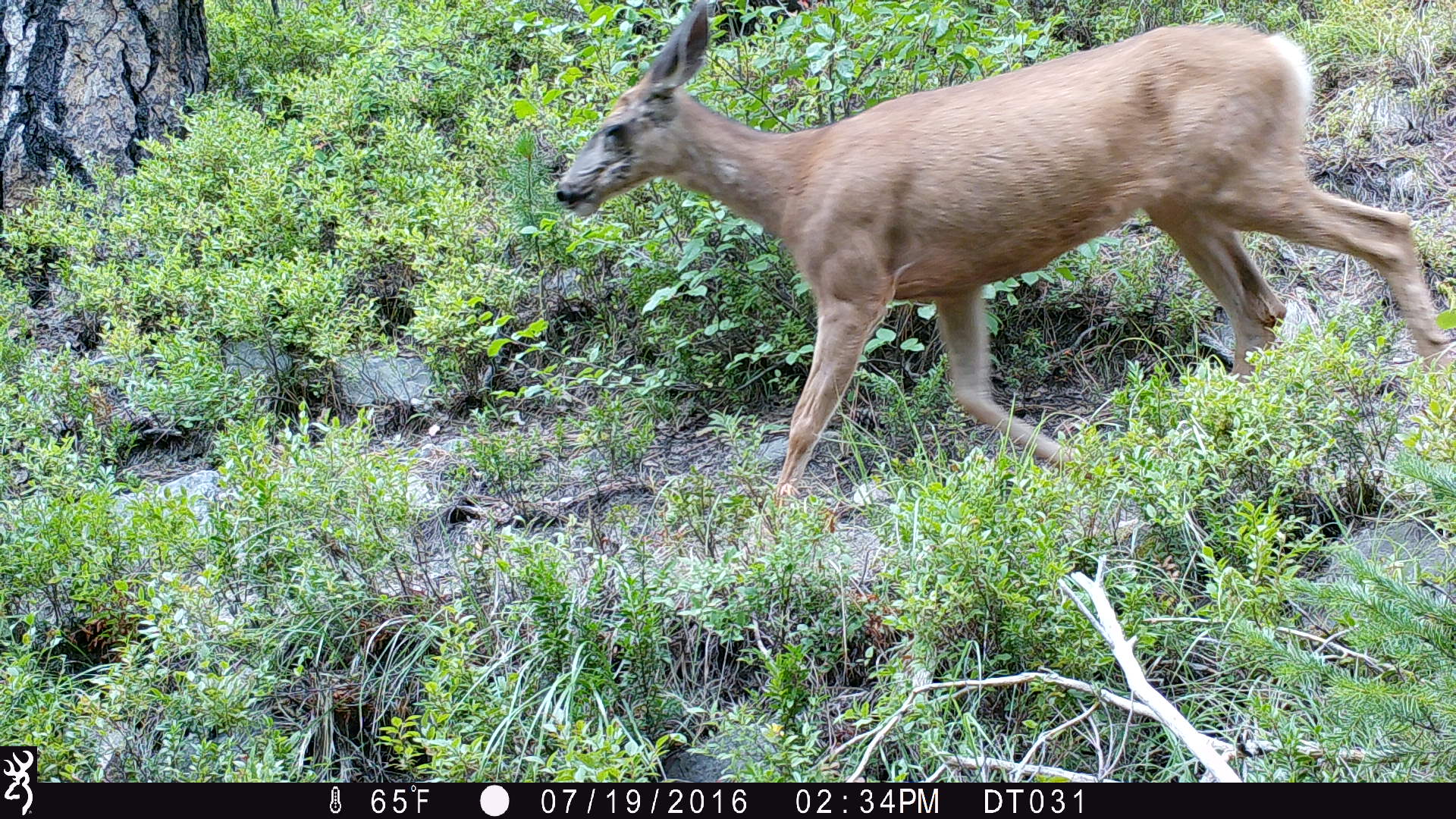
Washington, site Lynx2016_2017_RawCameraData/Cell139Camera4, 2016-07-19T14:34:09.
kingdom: Animalia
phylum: Chordata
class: Mammalia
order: Artiodactyla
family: Cervidae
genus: Odocoileus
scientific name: Odocoileus hemionus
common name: mule deer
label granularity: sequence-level